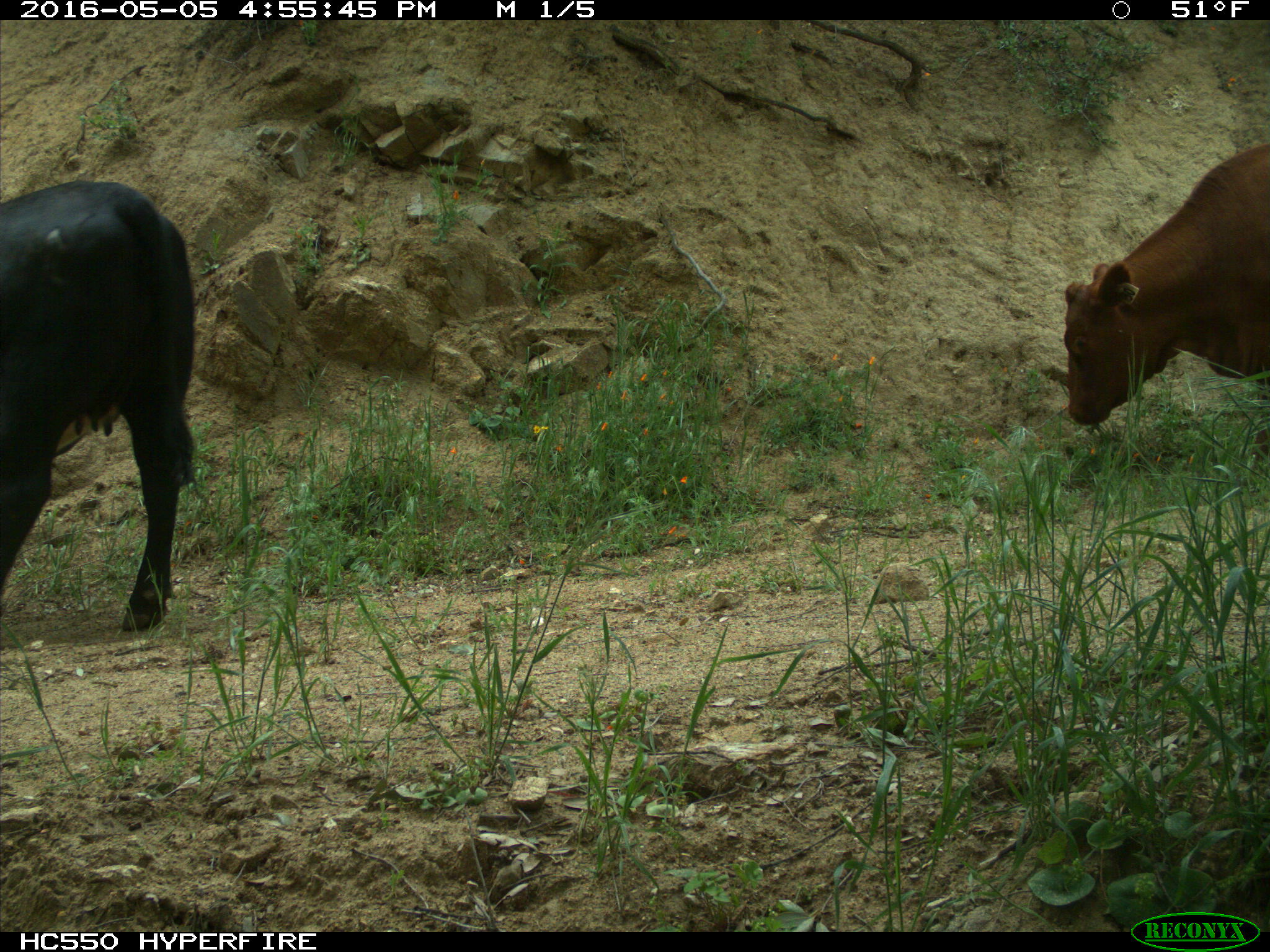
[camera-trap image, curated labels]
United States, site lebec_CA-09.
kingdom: Animalia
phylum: Chordata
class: Mammalia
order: Artiodactyla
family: Bovidae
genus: Bos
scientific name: Bos taurus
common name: domestic cow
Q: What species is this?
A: Bos taurus (domestic cow).